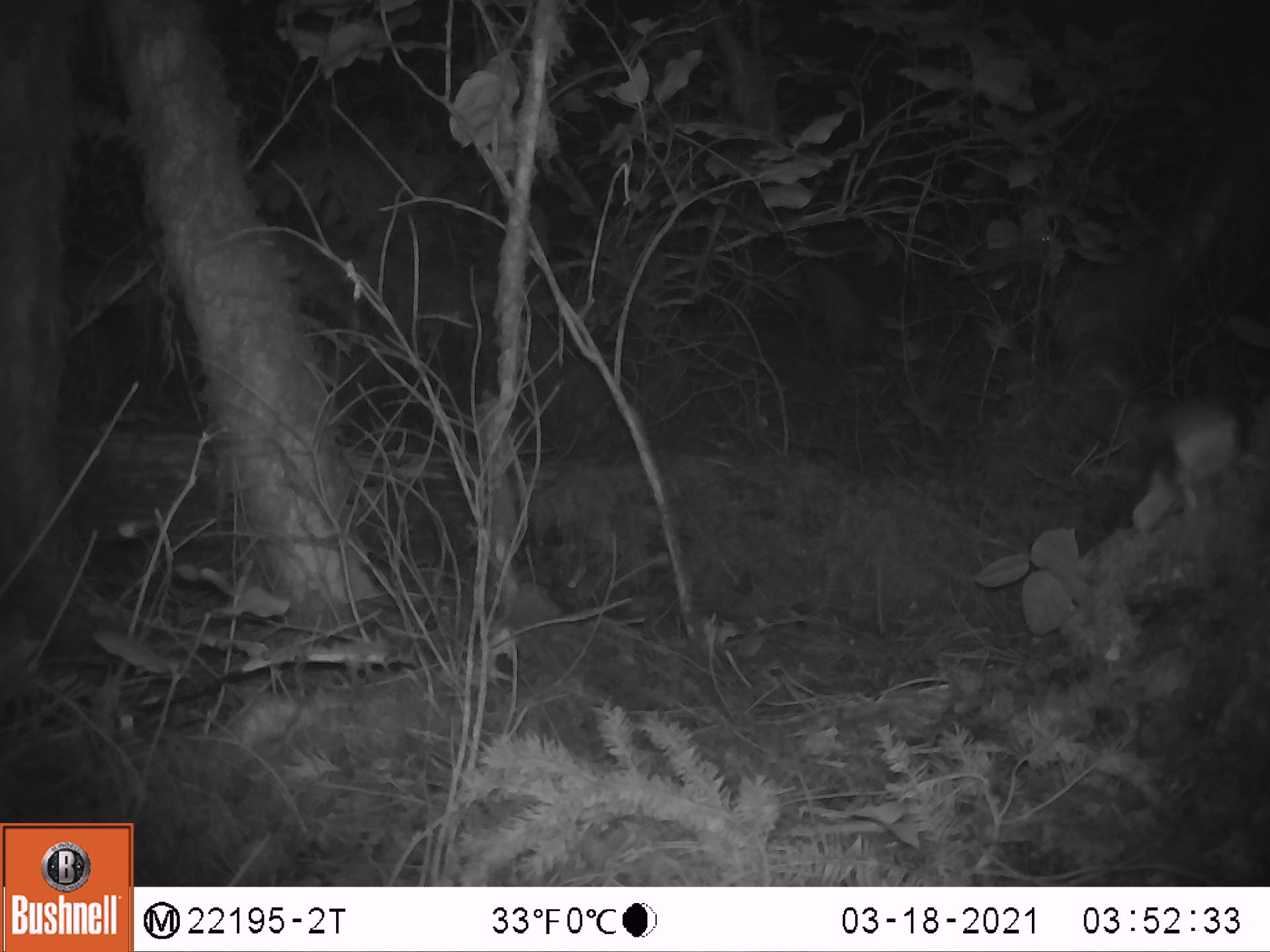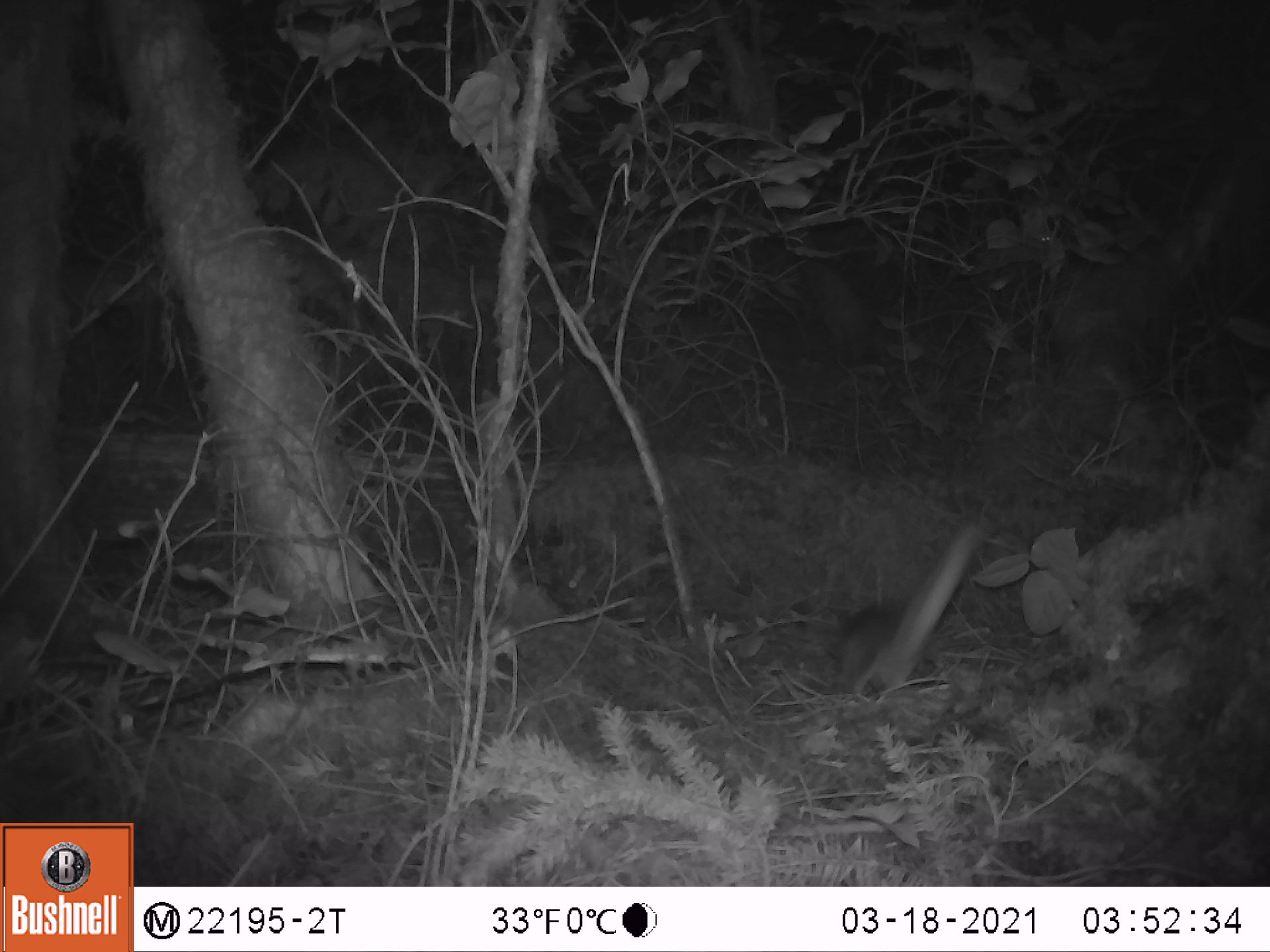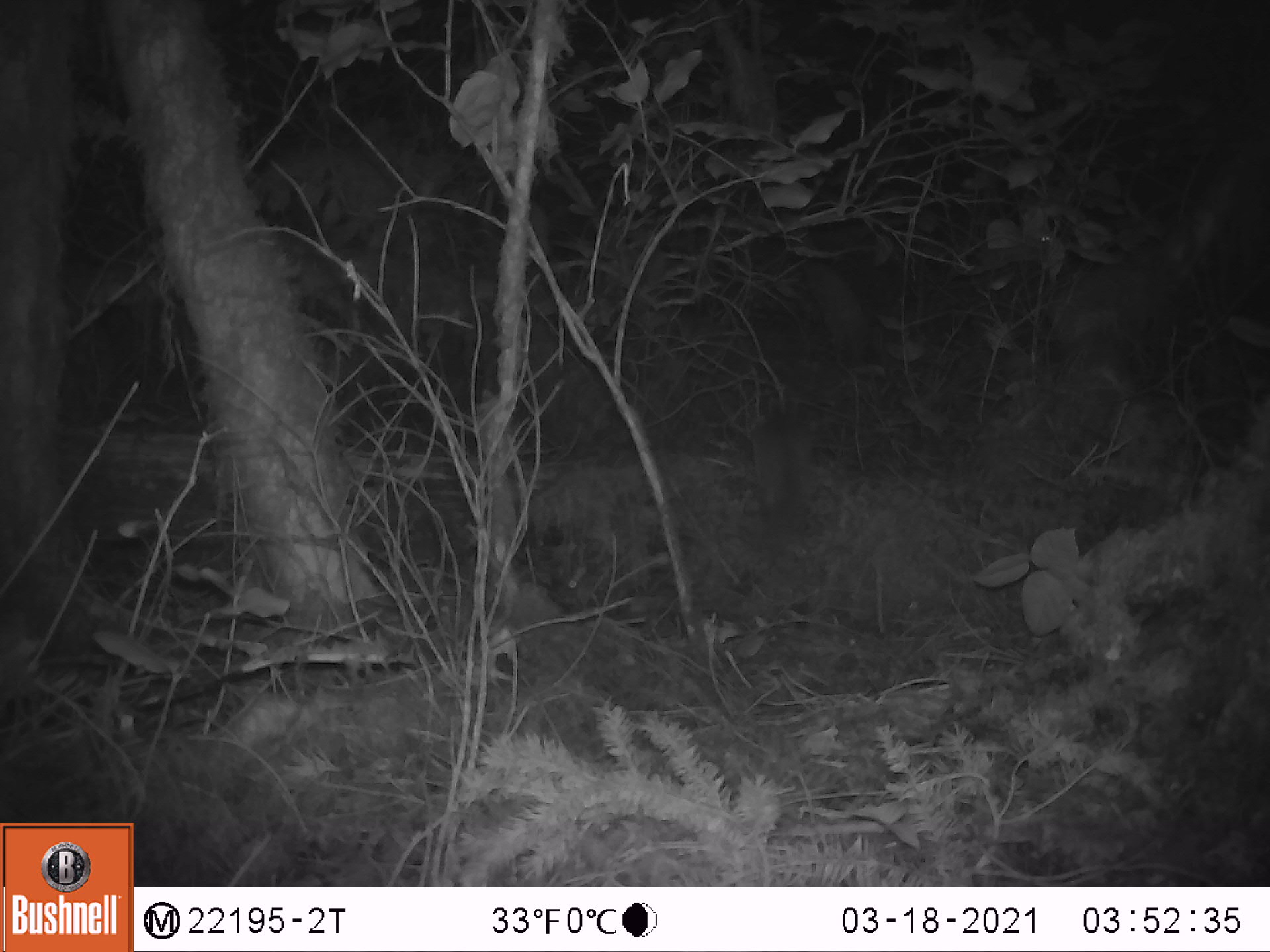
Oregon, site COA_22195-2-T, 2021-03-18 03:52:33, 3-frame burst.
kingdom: Animalia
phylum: Chordata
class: Mammalia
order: Rodentia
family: Sciuridae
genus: Glaucomys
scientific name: Glaucomys oregonensis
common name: humboldt's flying squirrel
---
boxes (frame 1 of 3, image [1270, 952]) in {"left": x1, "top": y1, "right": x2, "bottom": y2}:
humboldt's flying squirrel: {"left": 1107, "top": 384, "right": 1265, "bottom": 544}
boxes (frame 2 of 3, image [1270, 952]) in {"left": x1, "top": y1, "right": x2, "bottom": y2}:
humboldt's flying squirrel: {"left": 808, "top": 504, "right": 1010, "bottom": 719}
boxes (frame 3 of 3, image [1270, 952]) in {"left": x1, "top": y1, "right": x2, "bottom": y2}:
humboldt's flying squirrel: {"left": 701, "top": 385, "right": 854, "bottom": 556}